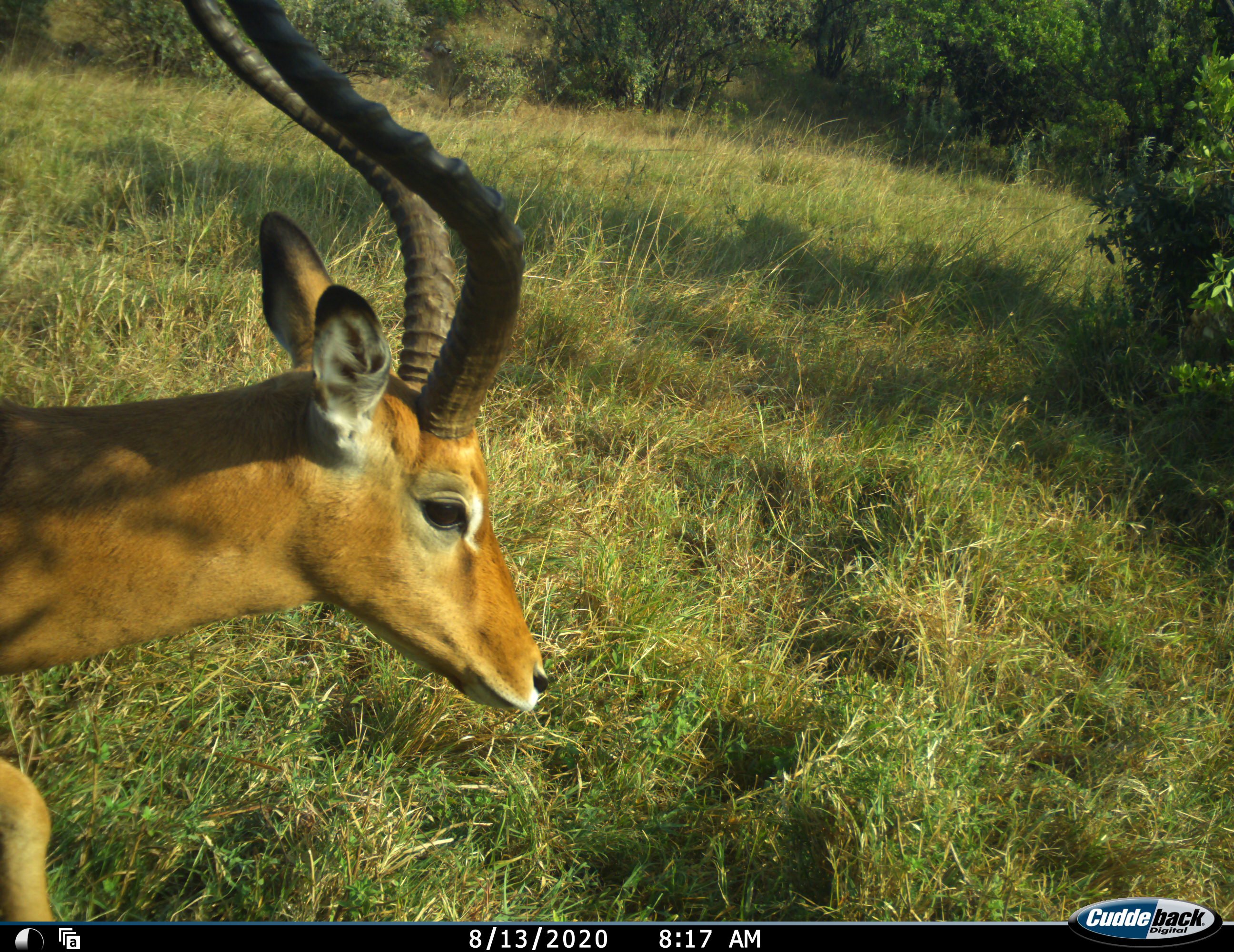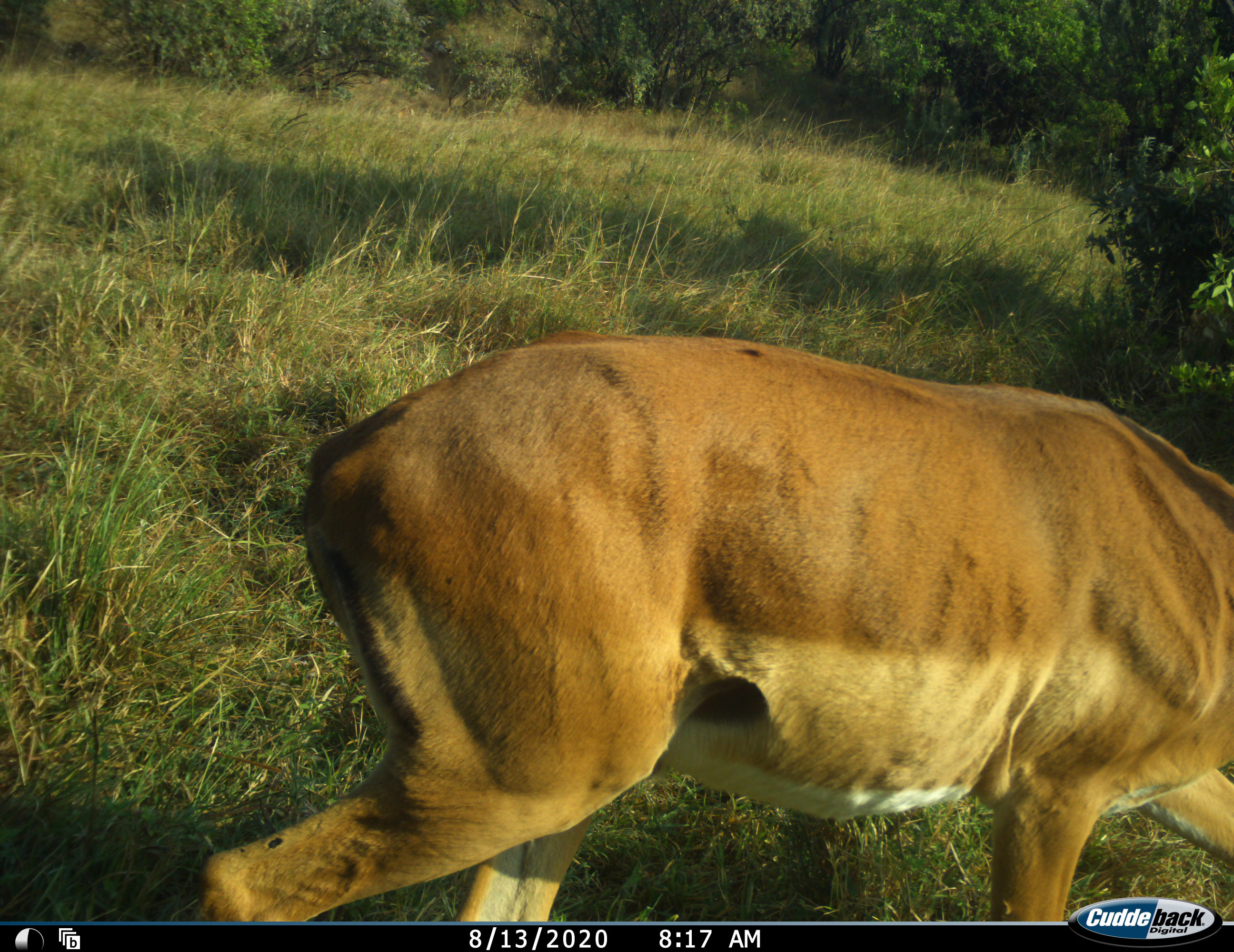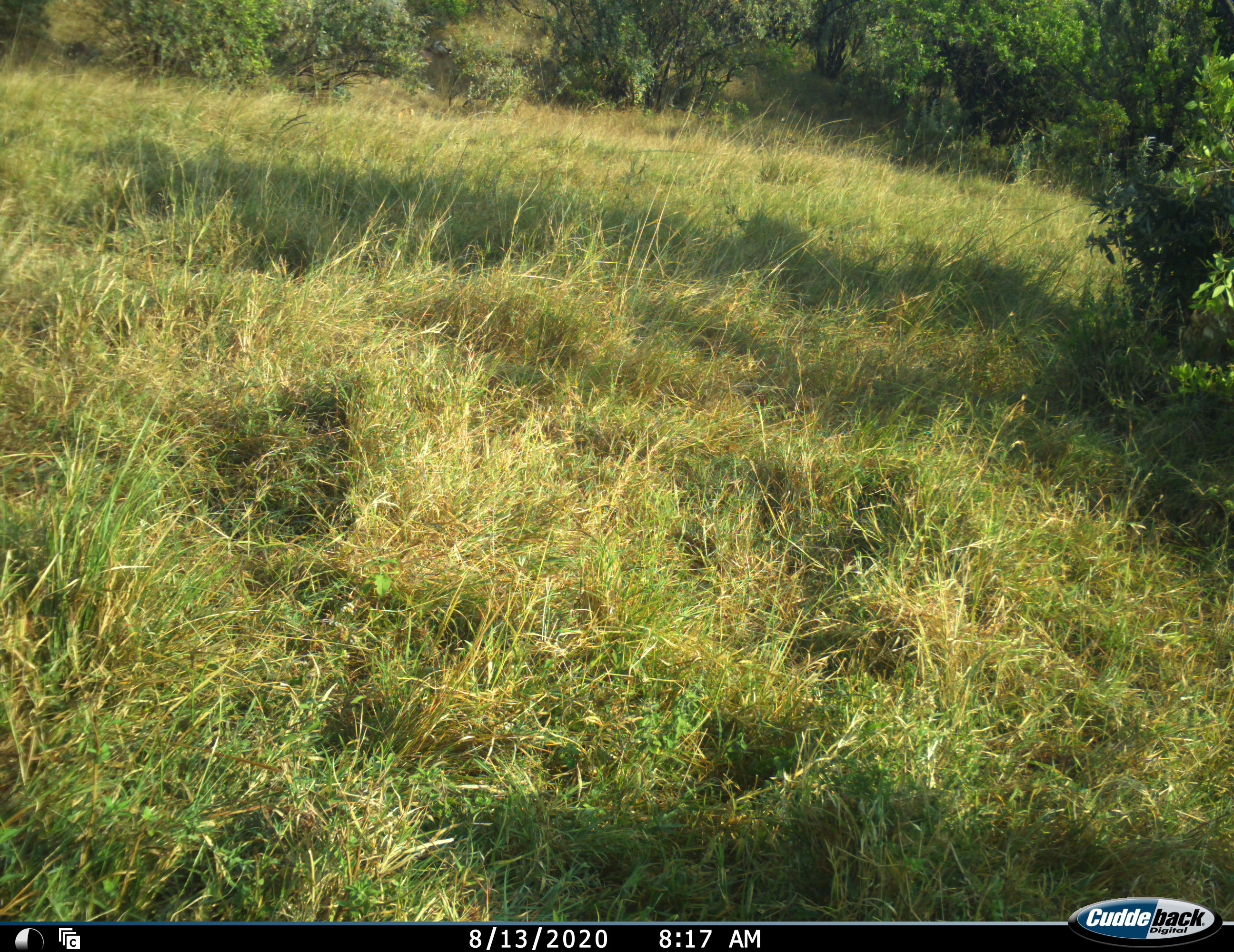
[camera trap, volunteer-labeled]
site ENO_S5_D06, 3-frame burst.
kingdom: Animalia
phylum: Chordata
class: Mammalia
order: Artiodactyla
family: Bovidae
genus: Aepyceros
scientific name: Aepyceros melampus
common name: impala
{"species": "impala (Aepyceros melampus)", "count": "1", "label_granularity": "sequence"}